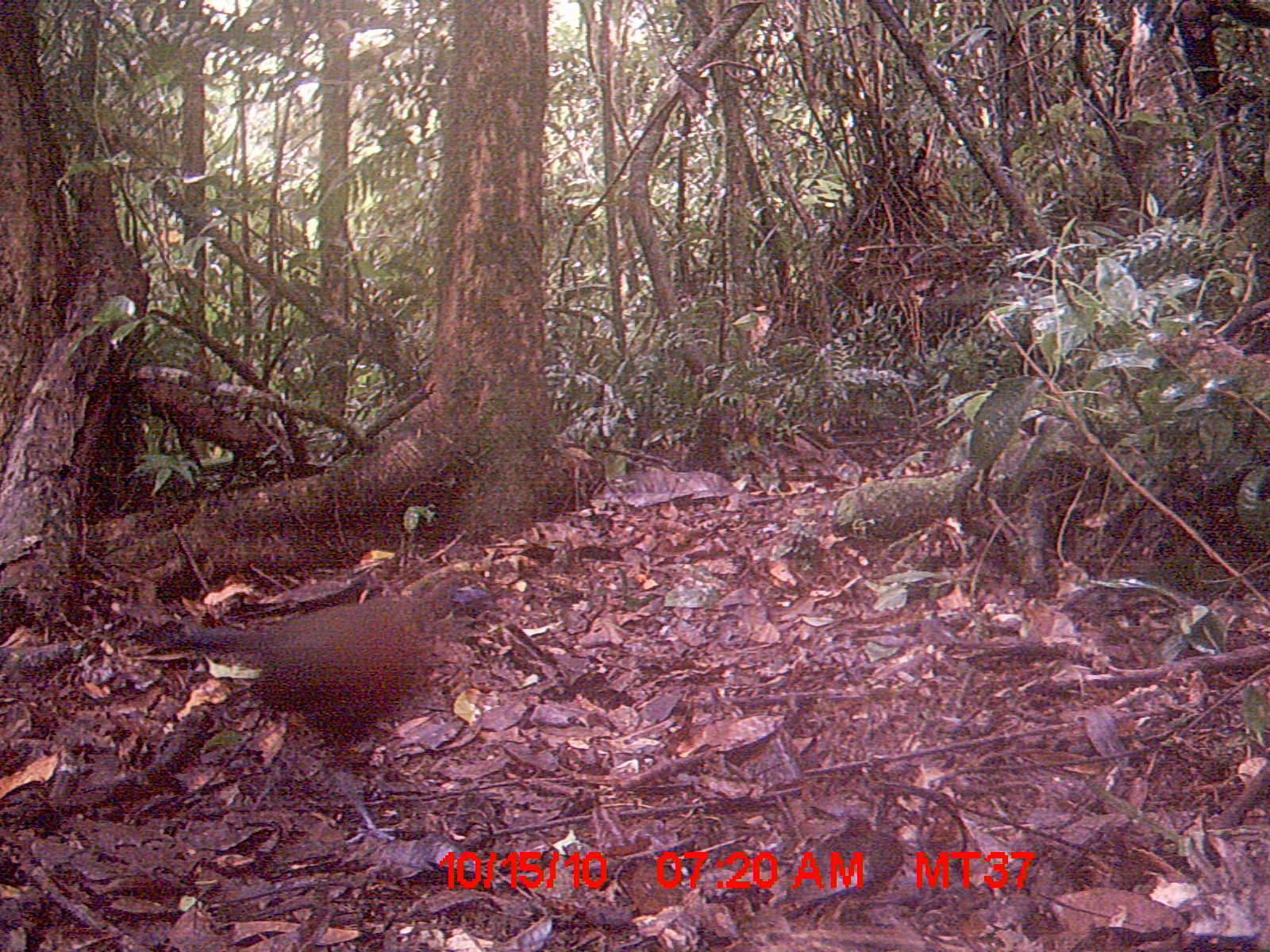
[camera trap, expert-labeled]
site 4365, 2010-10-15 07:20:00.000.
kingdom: Animalia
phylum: Chordata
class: Aves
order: Cuculiformes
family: Cuculidae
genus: Coua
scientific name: Coua serriana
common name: red-breasted coua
Coua serriana (red-breasted coua), count 1.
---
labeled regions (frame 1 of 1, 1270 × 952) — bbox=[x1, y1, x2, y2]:
coua serriana: bbox=[175, 575, 495, 845]